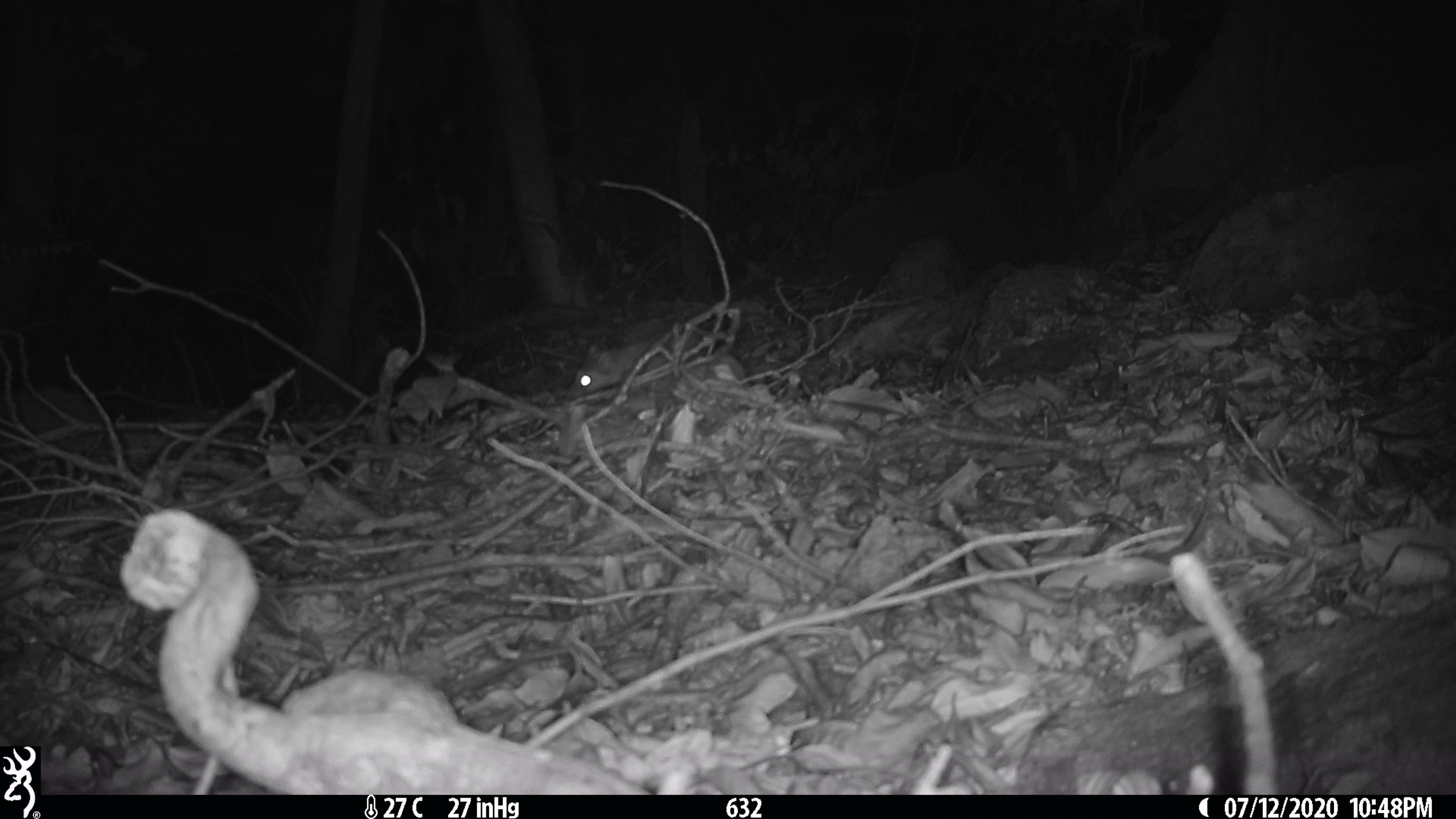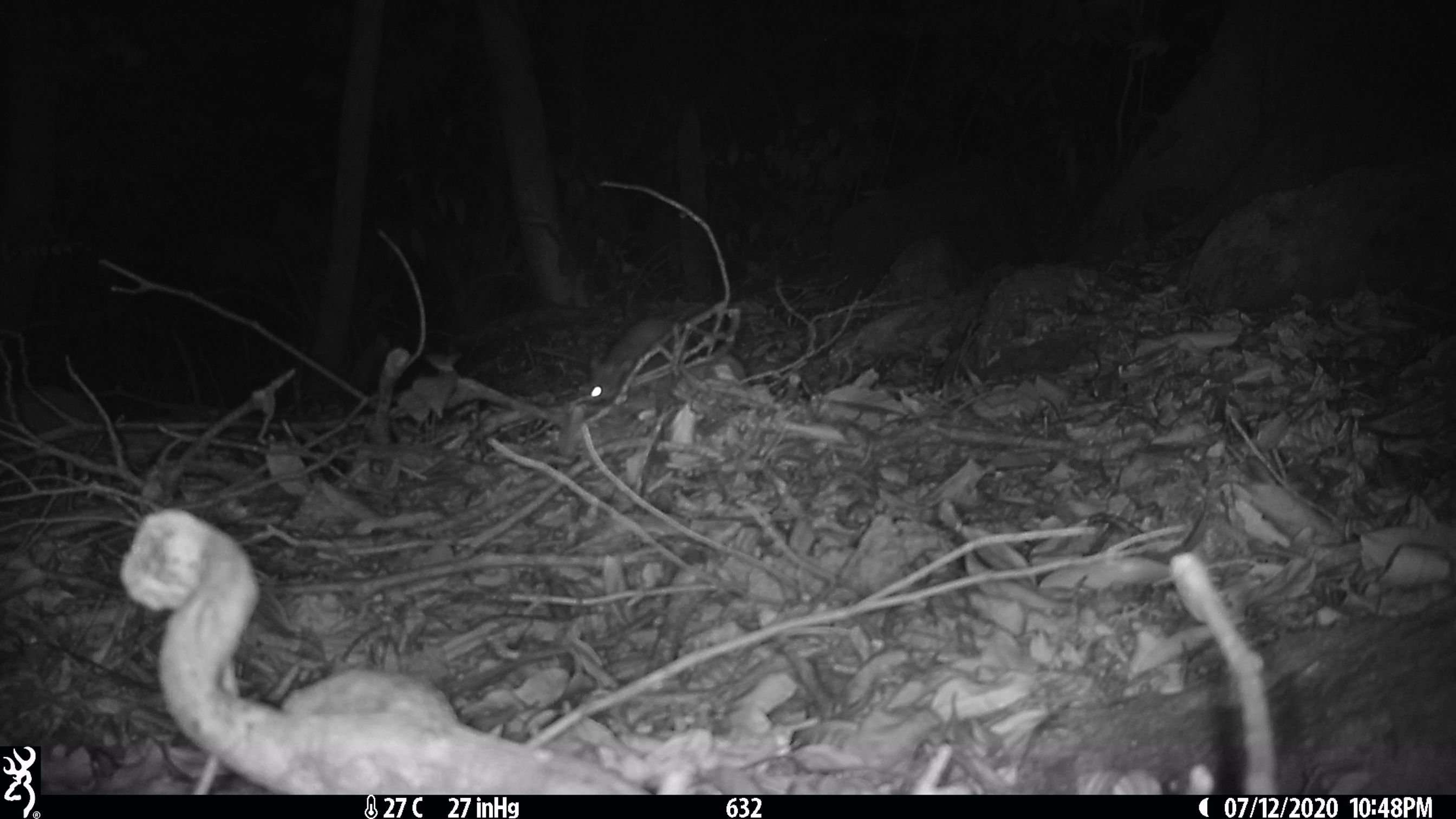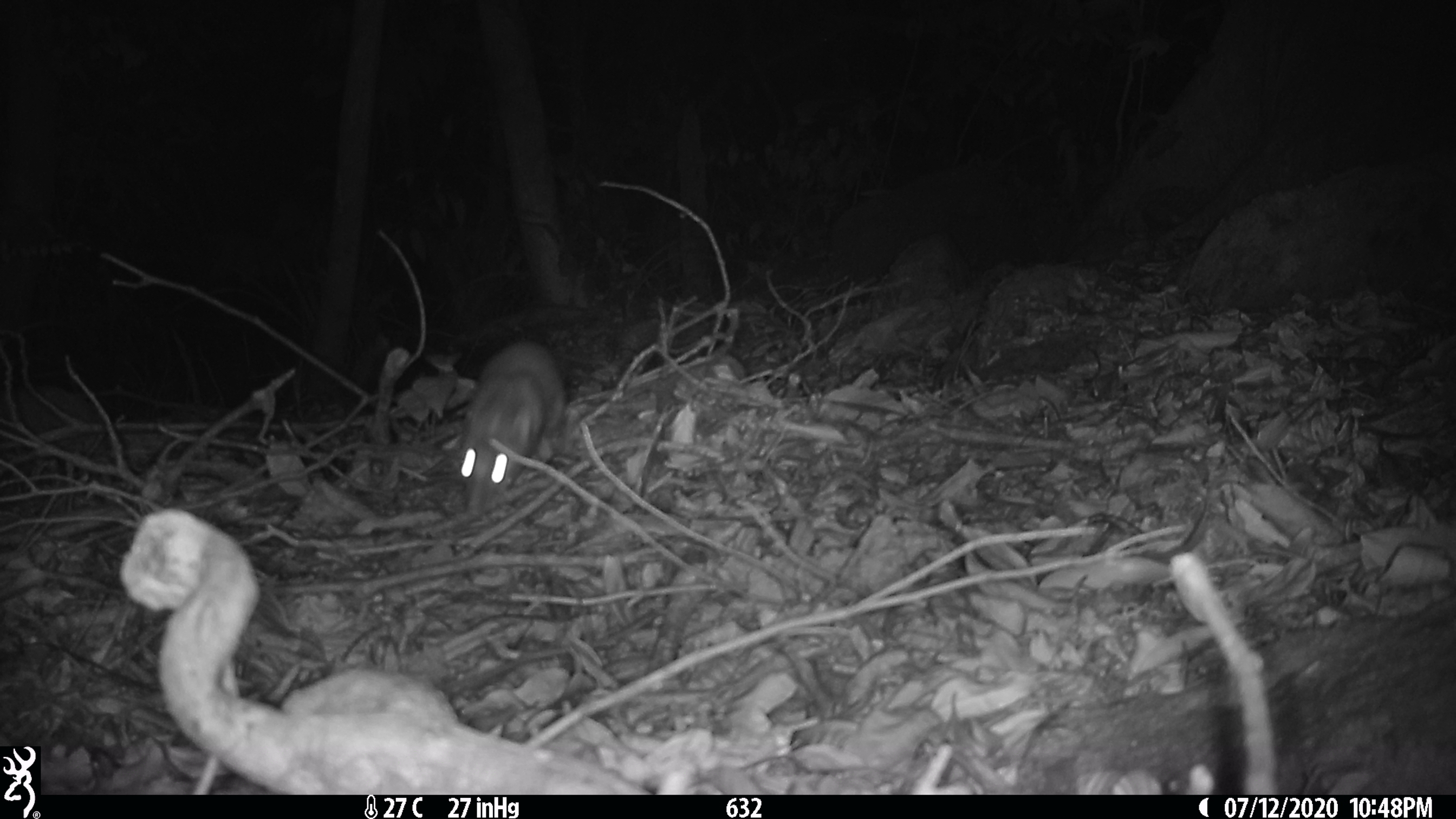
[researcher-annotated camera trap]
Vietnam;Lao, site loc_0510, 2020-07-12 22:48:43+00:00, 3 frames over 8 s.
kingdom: Animalia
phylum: Chordata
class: Mammalia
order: Carnivora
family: Mustelidae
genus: Melogale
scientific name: Melogale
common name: ferret badger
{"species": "ferret badger (Melogale)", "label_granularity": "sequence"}